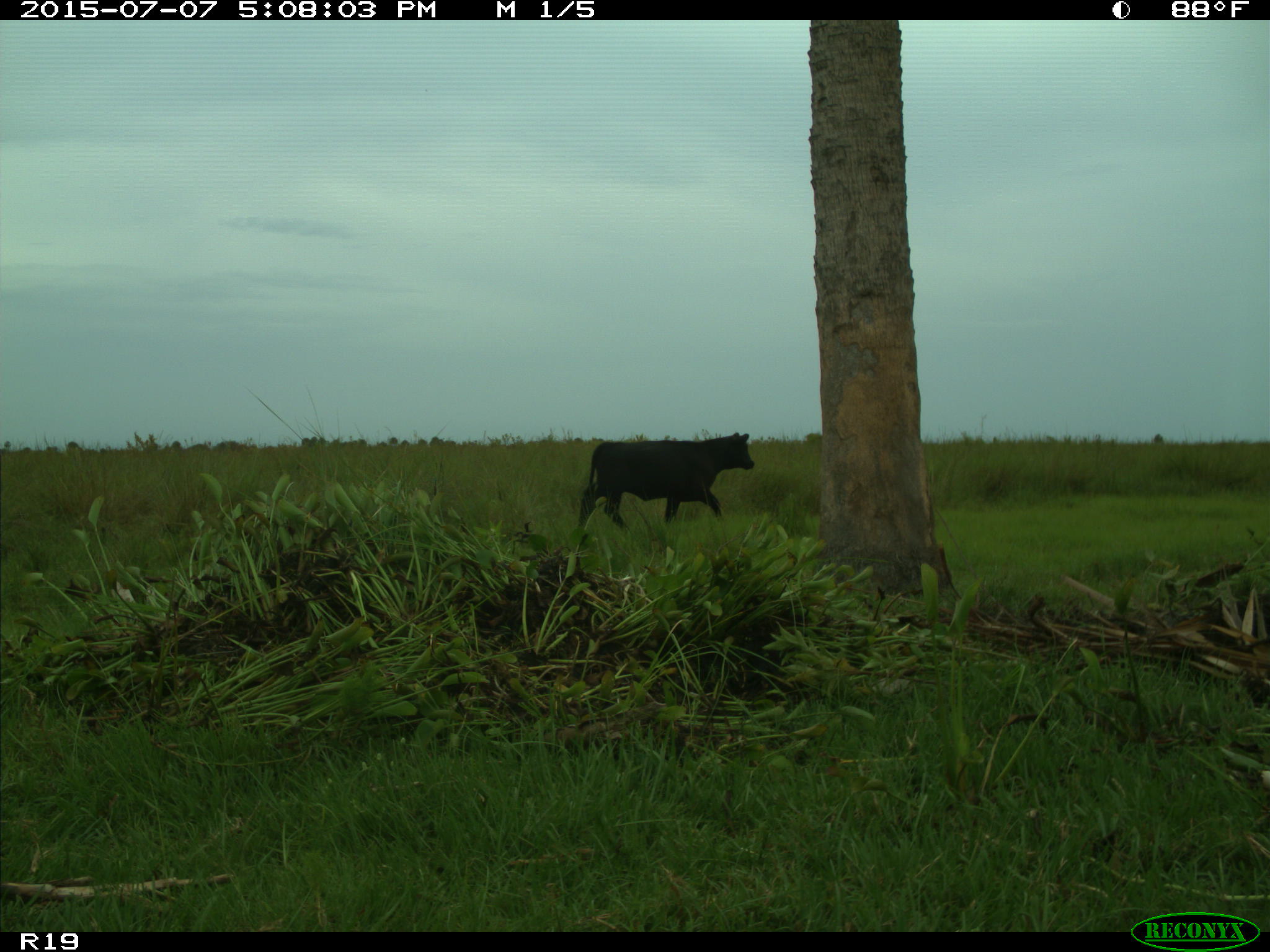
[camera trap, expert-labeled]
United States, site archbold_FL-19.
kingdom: Animalia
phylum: Chordata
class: Mammalia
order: Artiodactyla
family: Bovidae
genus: Bos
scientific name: Bos taurus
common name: domestic cow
Bos taurus (domestic cow).